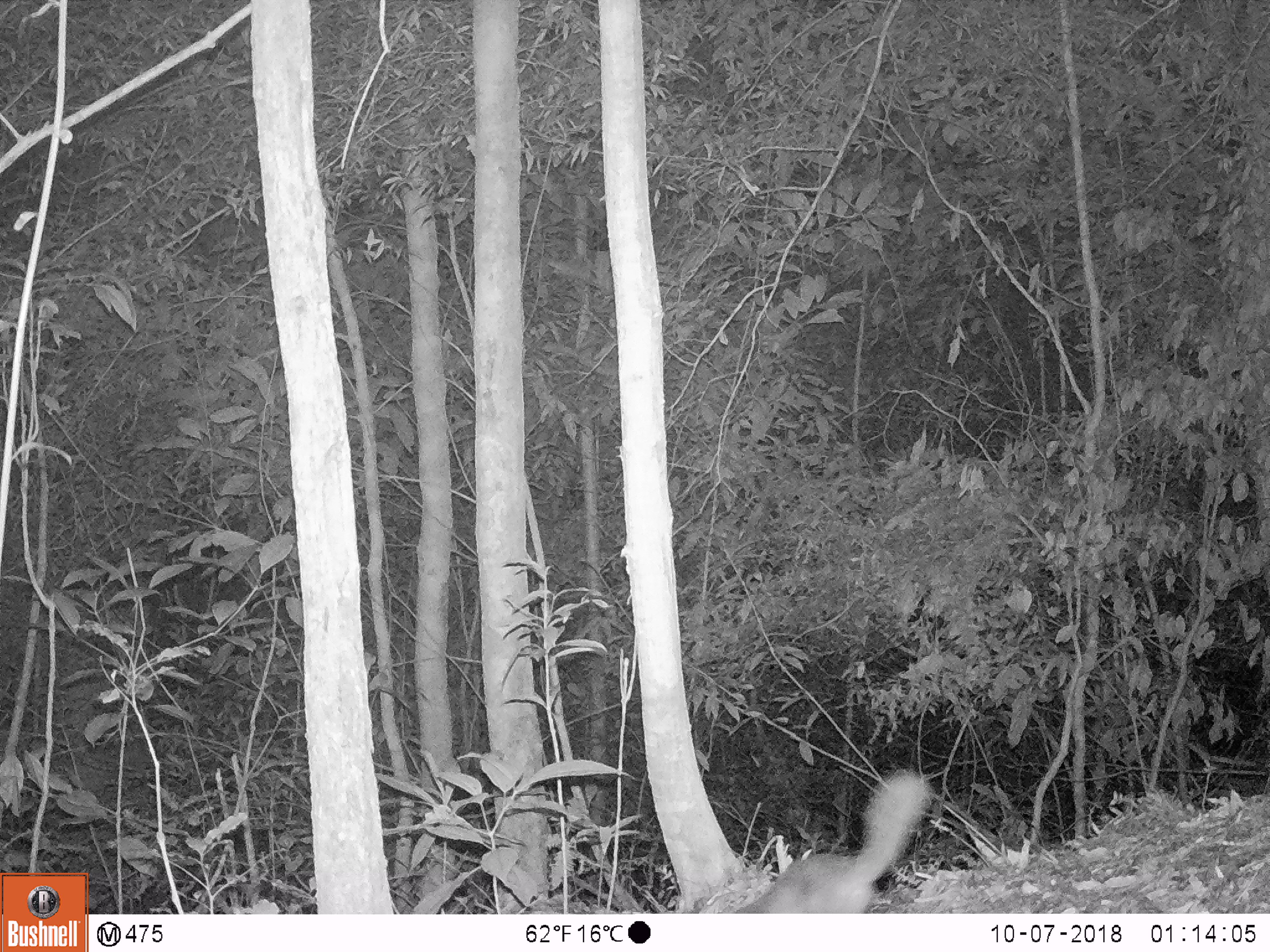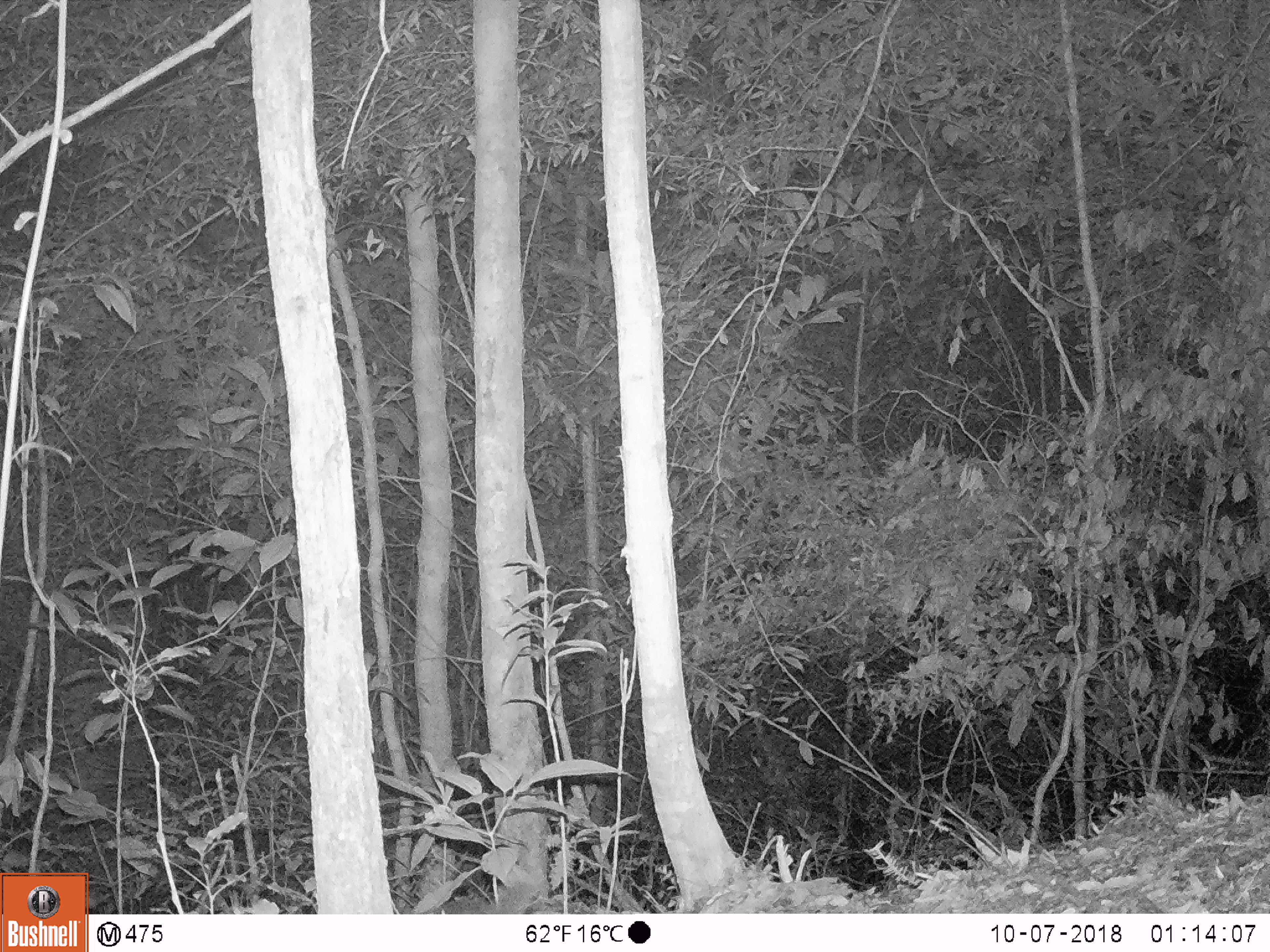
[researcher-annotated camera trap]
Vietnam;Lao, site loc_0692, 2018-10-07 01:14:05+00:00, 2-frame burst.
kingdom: Animalia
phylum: Chordata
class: Mammalia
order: Carnivora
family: Mustelidae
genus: Melogale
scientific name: Melogale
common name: ferret badger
Ferret badger (Melogale). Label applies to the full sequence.